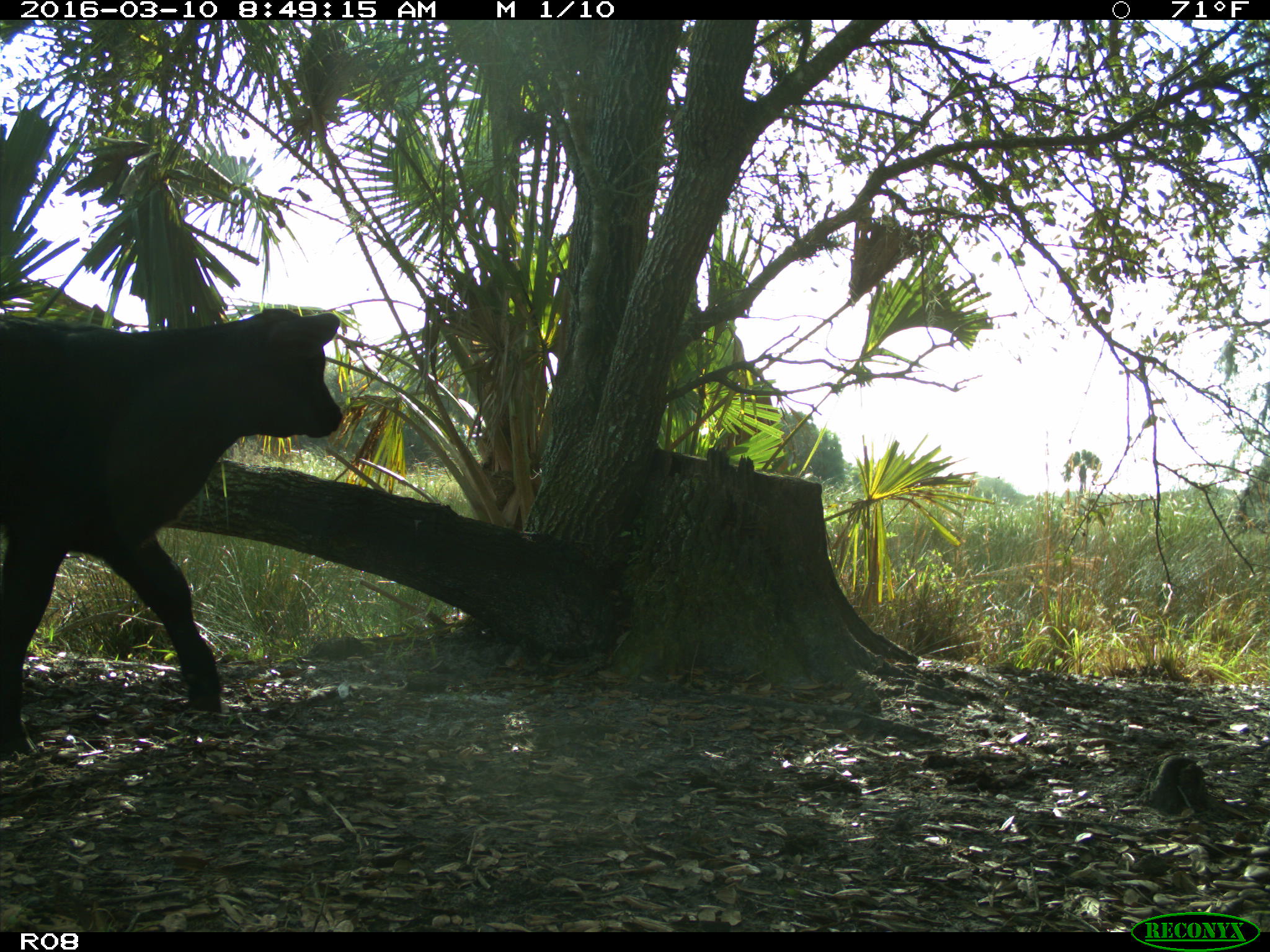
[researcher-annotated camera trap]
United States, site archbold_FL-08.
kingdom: Animalia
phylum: Chordata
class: Mammalia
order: Artiodactyla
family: Bovidae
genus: Bos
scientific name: Bos taurus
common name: domestic cow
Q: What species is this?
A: Bos taurus (domestic cow).